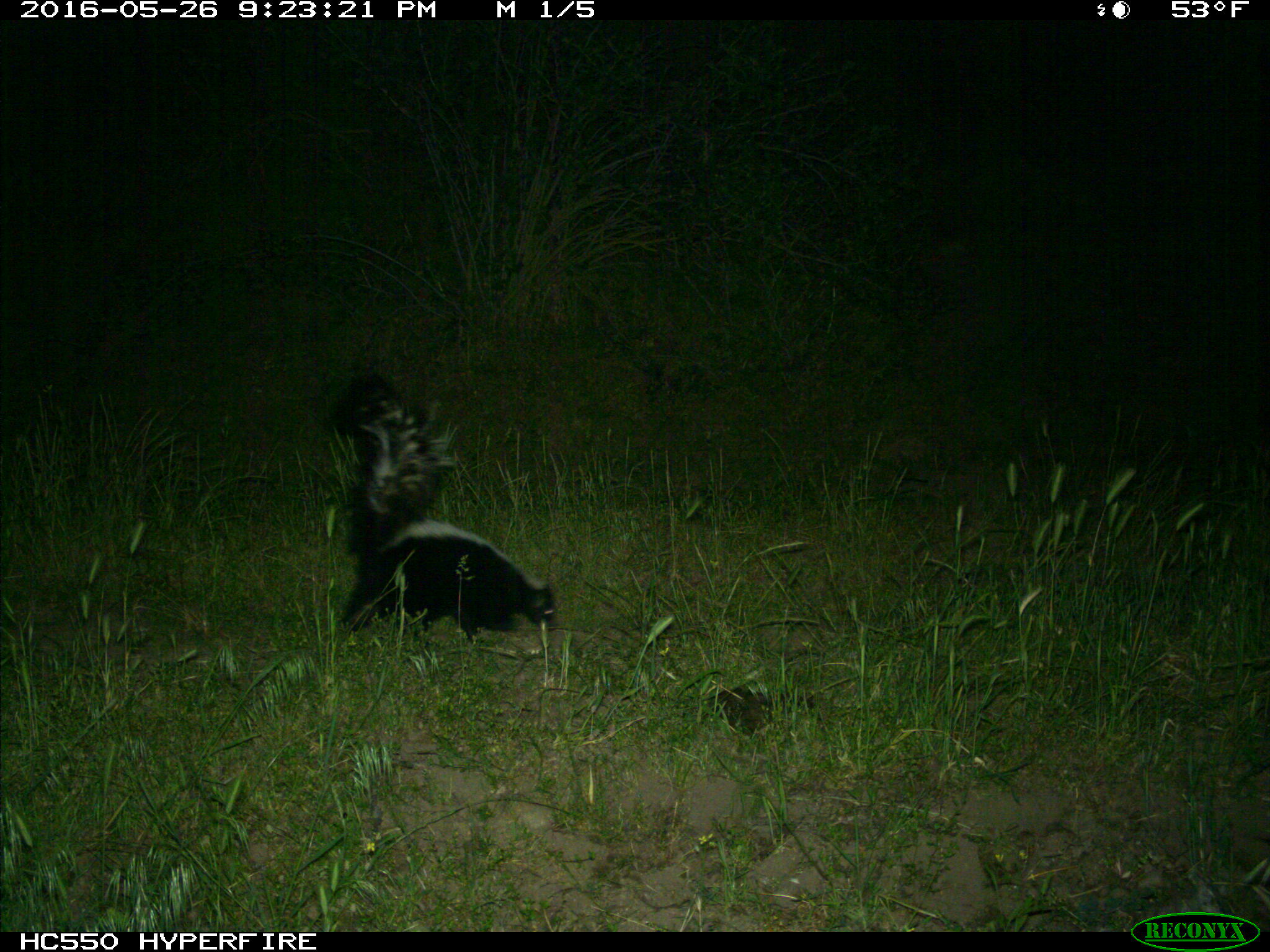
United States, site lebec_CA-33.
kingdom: Animalia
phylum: Chordata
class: Mammalia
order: Carnivora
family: Mephitidae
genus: Mephitis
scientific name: Mephitis mephitis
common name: striped skunk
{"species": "Mephitis mephitis (striped skunk)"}